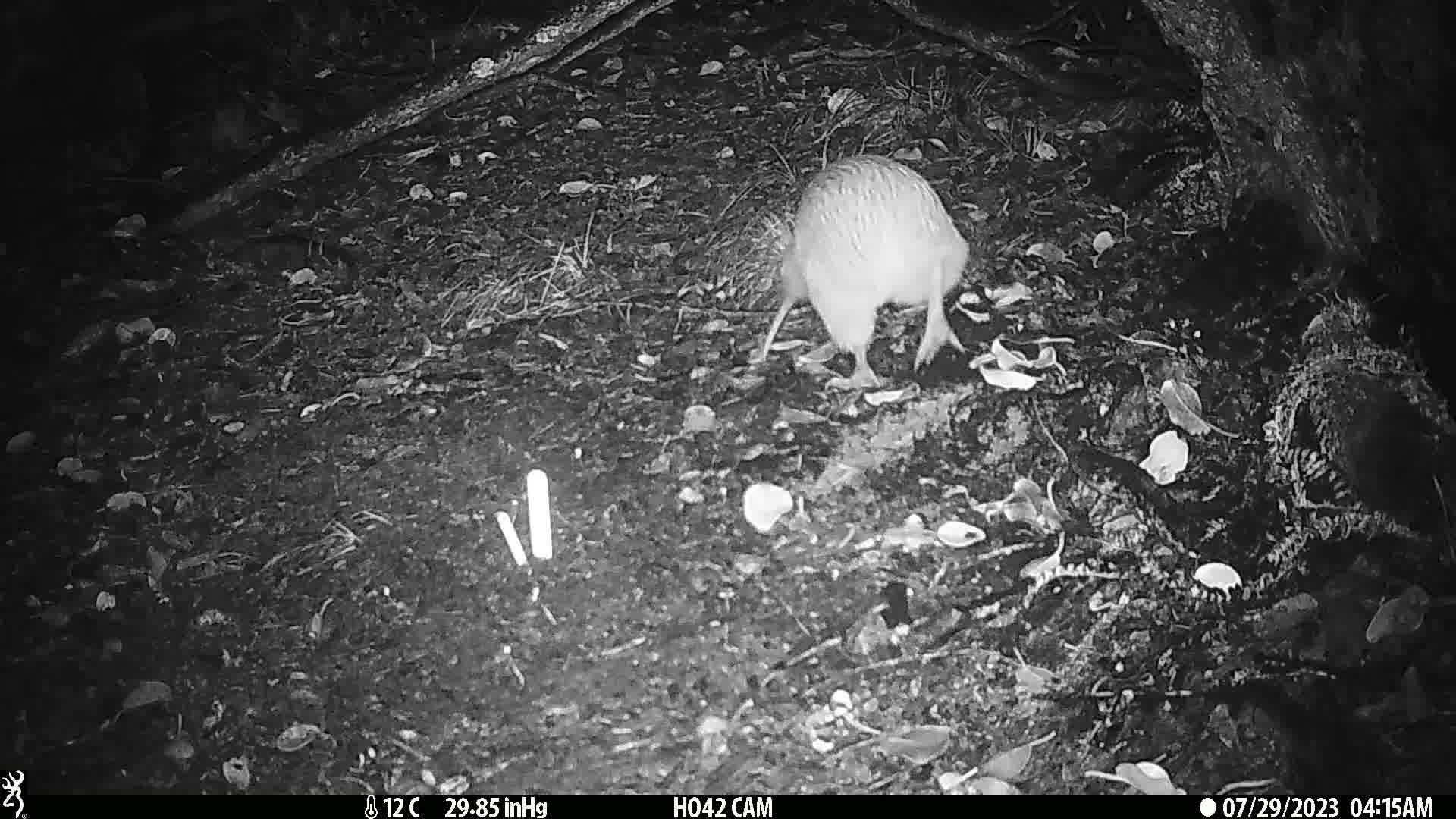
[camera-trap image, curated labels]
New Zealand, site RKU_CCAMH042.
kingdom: Animalia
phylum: Chordata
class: Aves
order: Apterygiformes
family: Apterygidae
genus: Apteryx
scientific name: Apteryx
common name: kiwi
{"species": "kiwi (Apteryx)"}